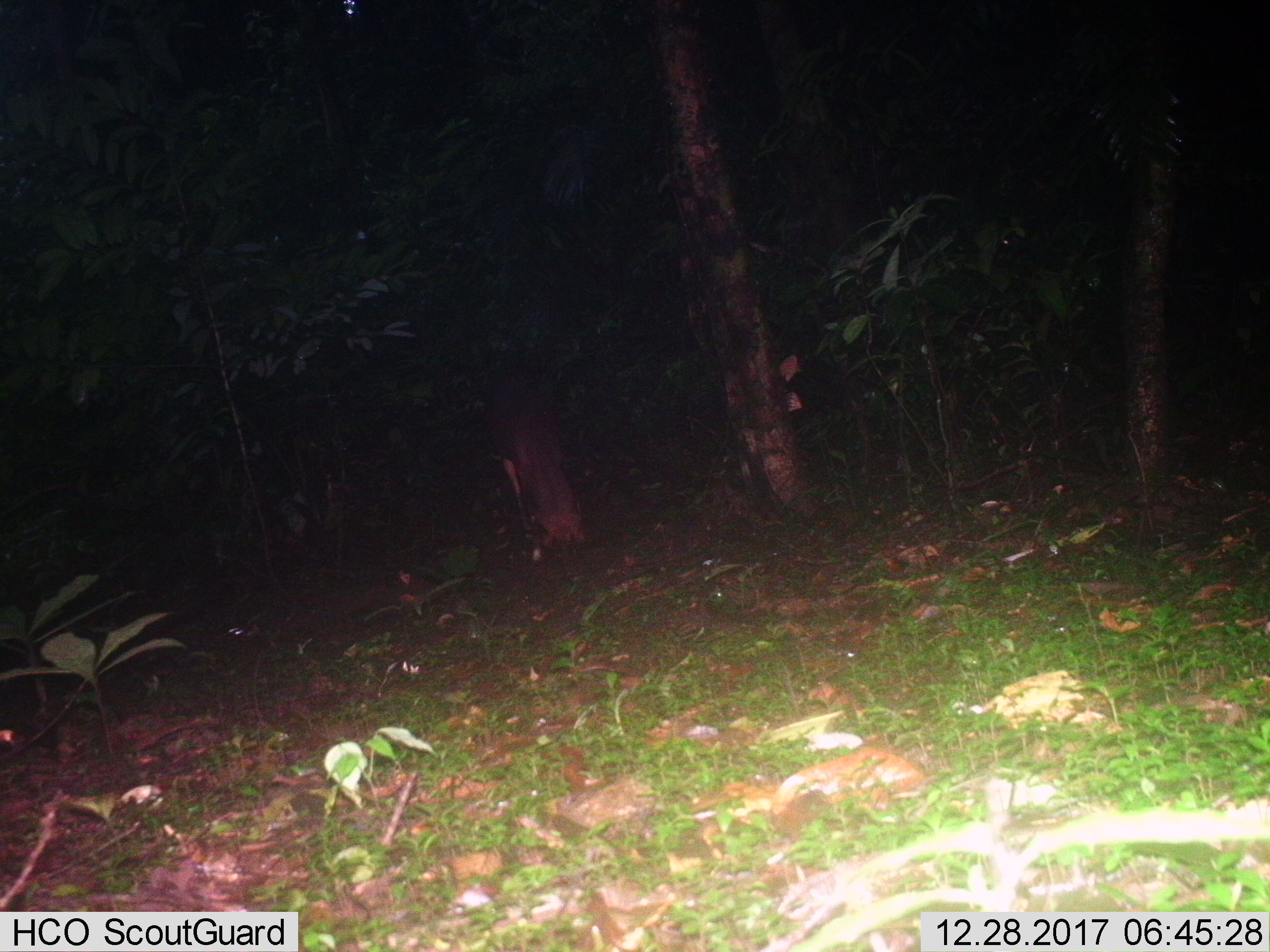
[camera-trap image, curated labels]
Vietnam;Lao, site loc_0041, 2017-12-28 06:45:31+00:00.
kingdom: Animalia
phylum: Chordata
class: Mammalia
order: Artiodactyla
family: Cervidae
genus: Muntiacus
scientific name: Muntiacus vuquangensis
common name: large-antlered muntjac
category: large antlered muntjac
Large antlered muntjac (large-antlered muntjac) (Muntiacus vuquangensis). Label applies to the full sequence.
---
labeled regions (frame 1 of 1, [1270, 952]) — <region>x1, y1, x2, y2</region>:
large antlered muntjac: <region>213, 574, 436, 641</region>